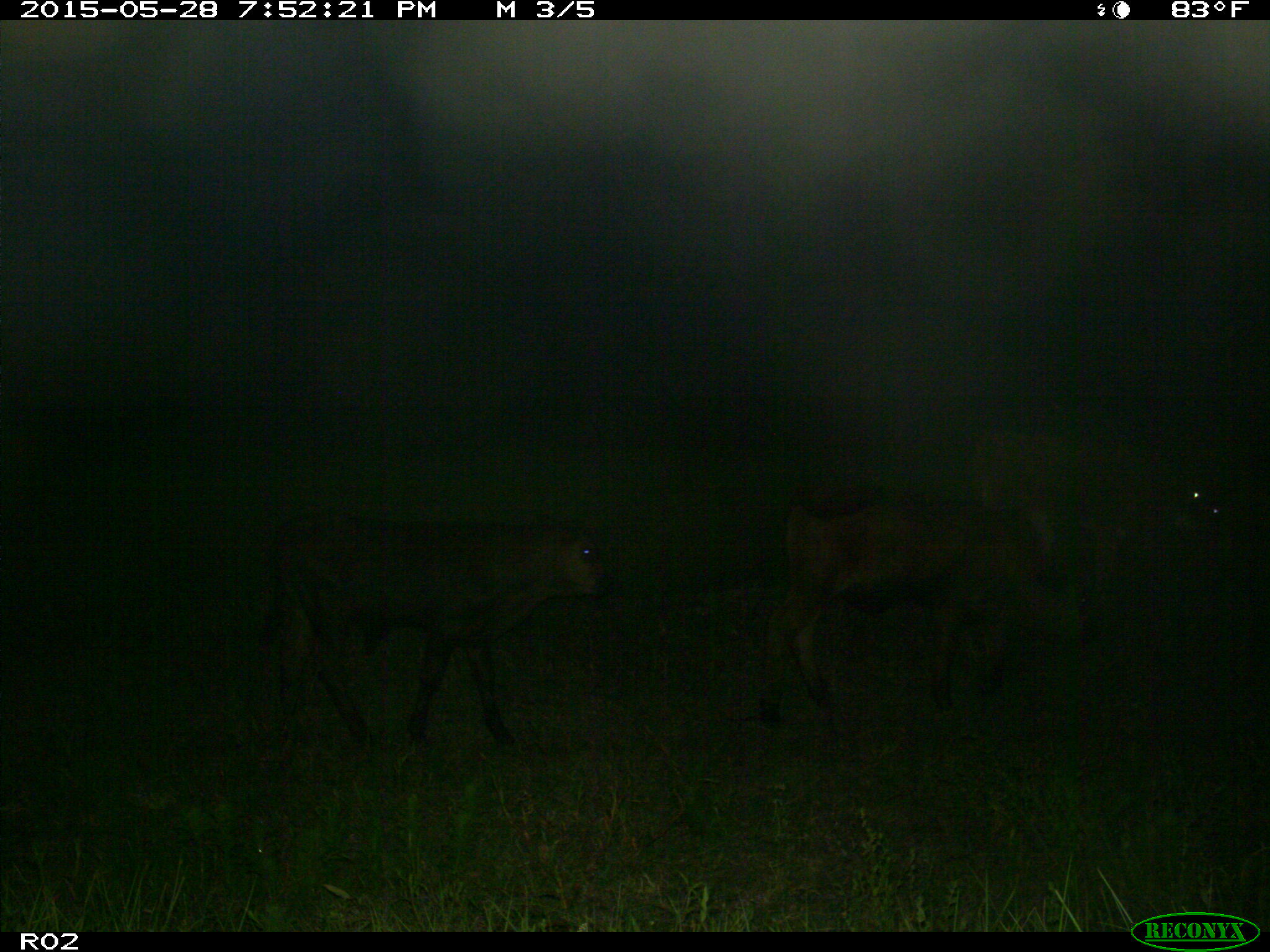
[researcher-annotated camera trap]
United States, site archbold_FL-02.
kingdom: Animalia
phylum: Chordata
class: Mammalia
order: Artiodactyla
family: Bovidae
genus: Bos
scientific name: Bos taurus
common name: domestic cow